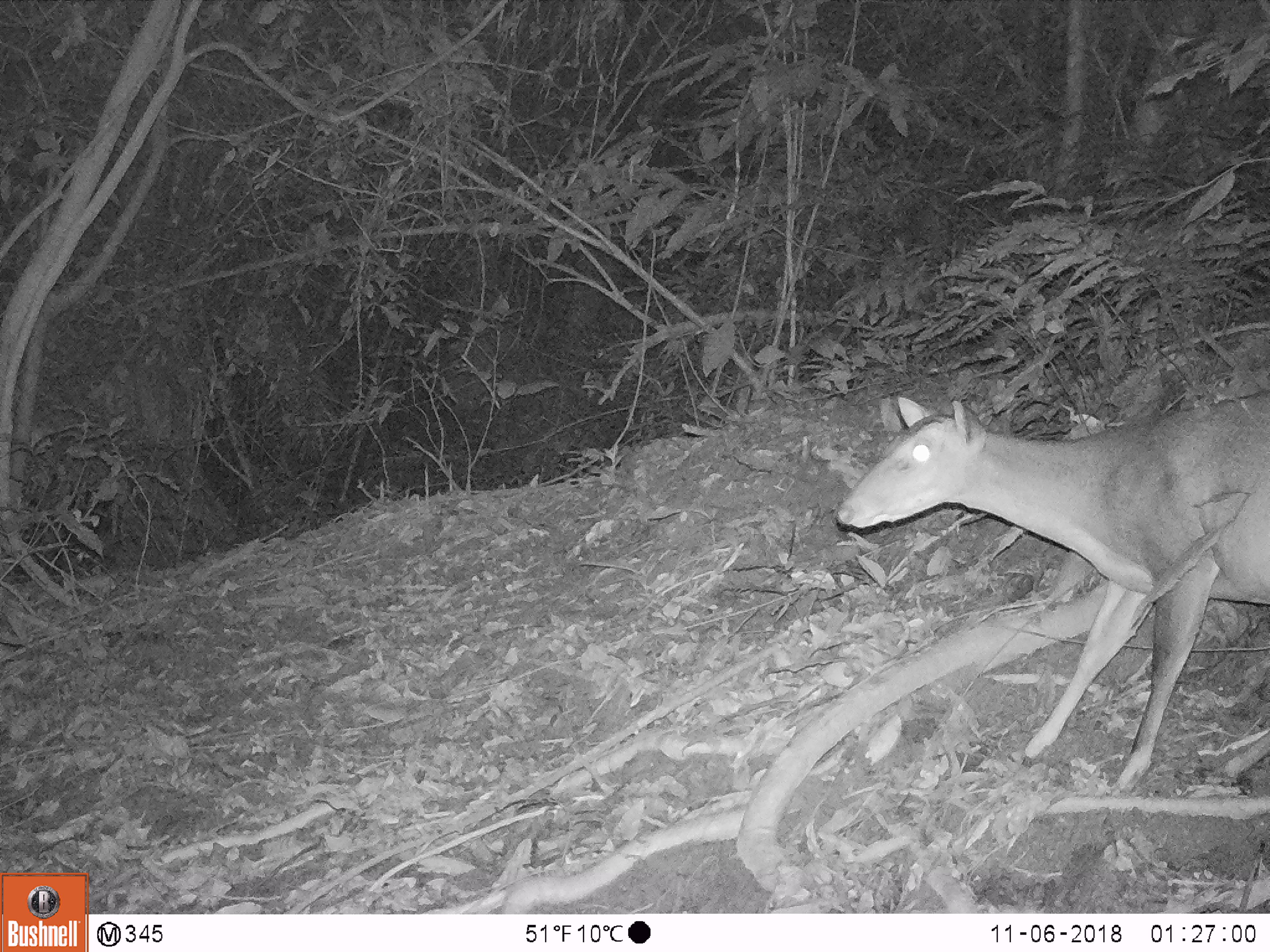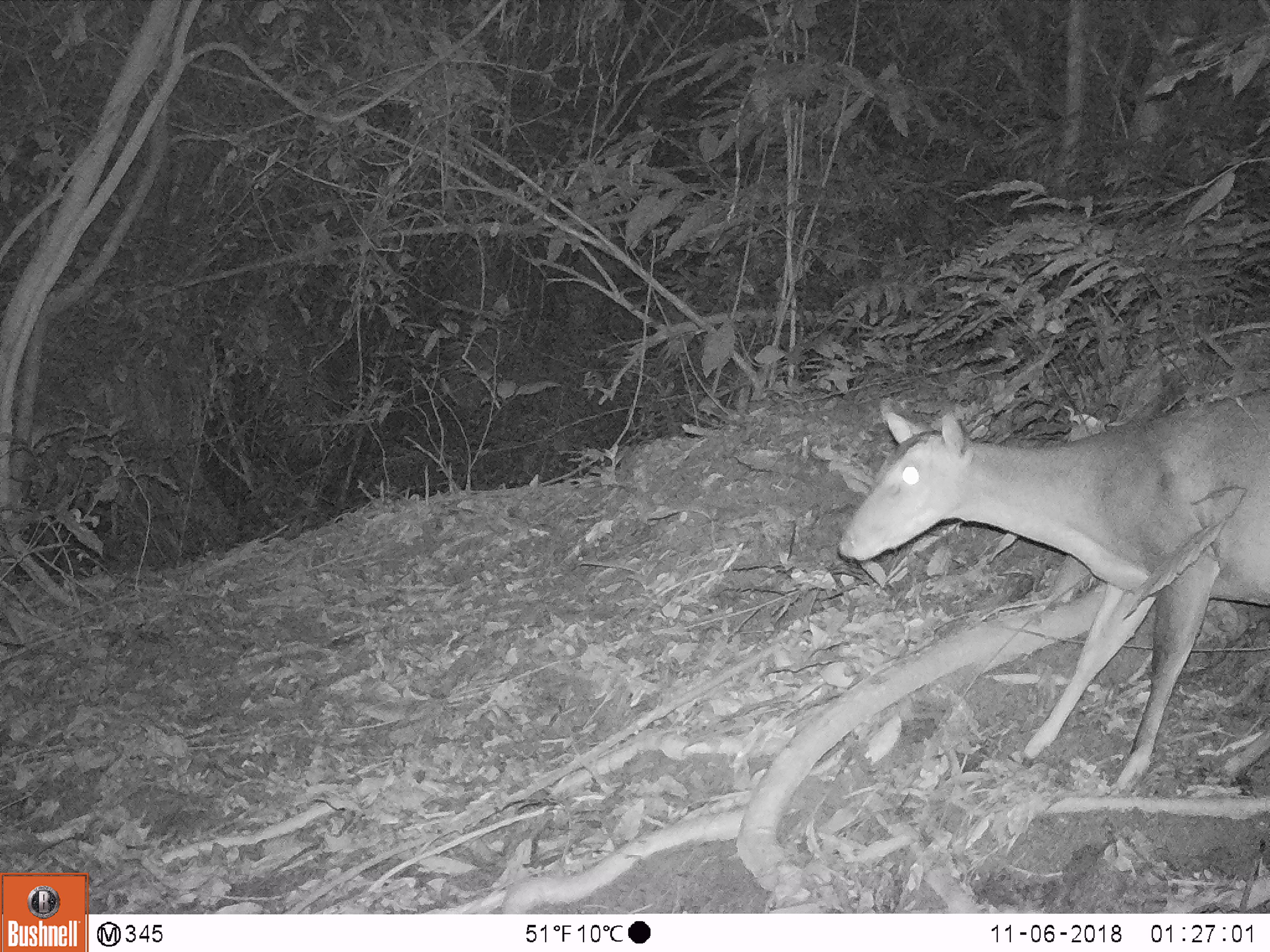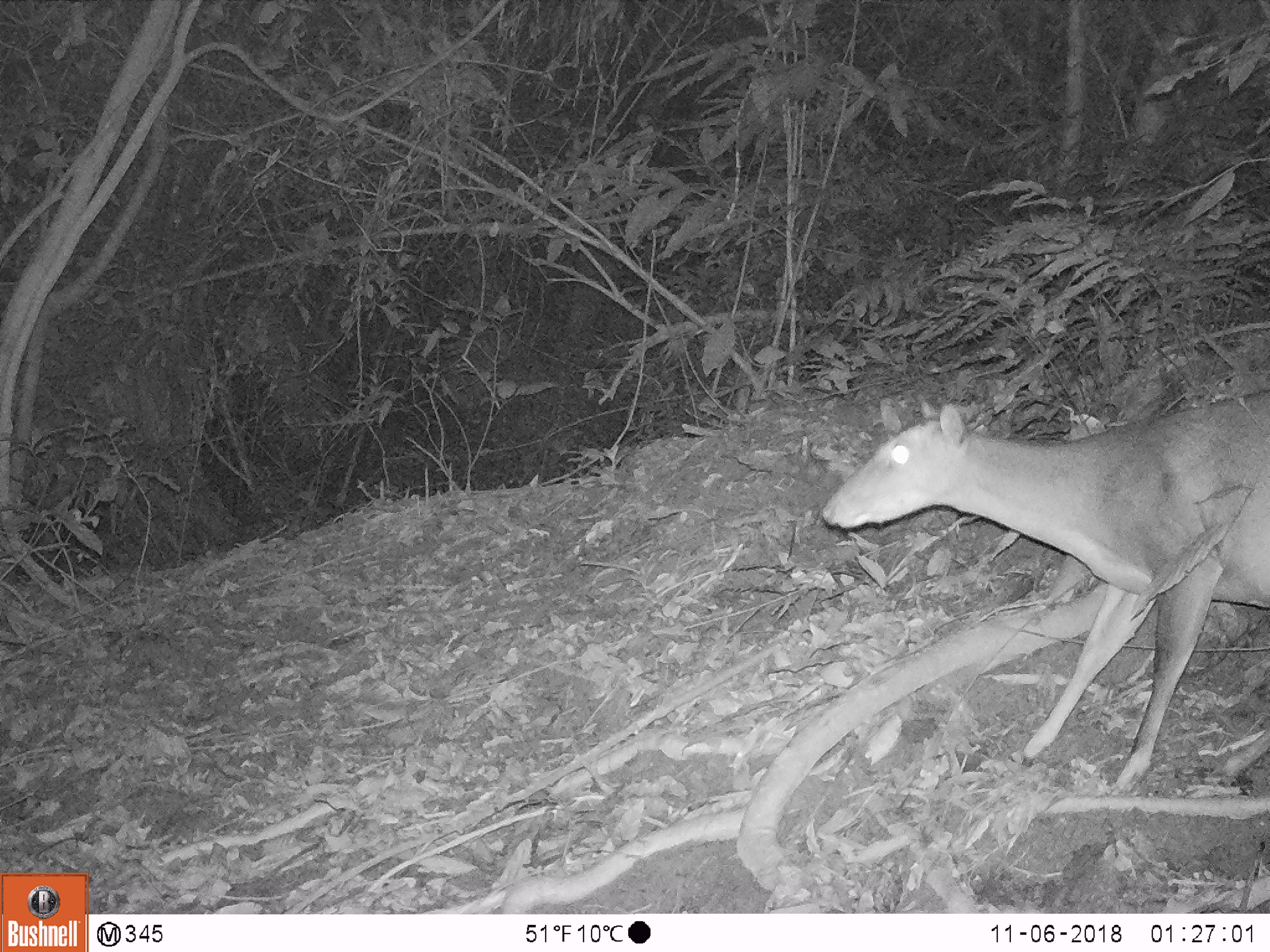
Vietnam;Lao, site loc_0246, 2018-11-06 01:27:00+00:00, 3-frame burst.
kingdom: Animalia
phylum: Chordata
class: Mammalia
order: Artiodactyla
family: Cervidae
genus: Muntiacus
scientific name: Muntiacus vuquangensis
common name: large-antlered muntjac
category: large antlered muntjac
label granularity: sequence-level